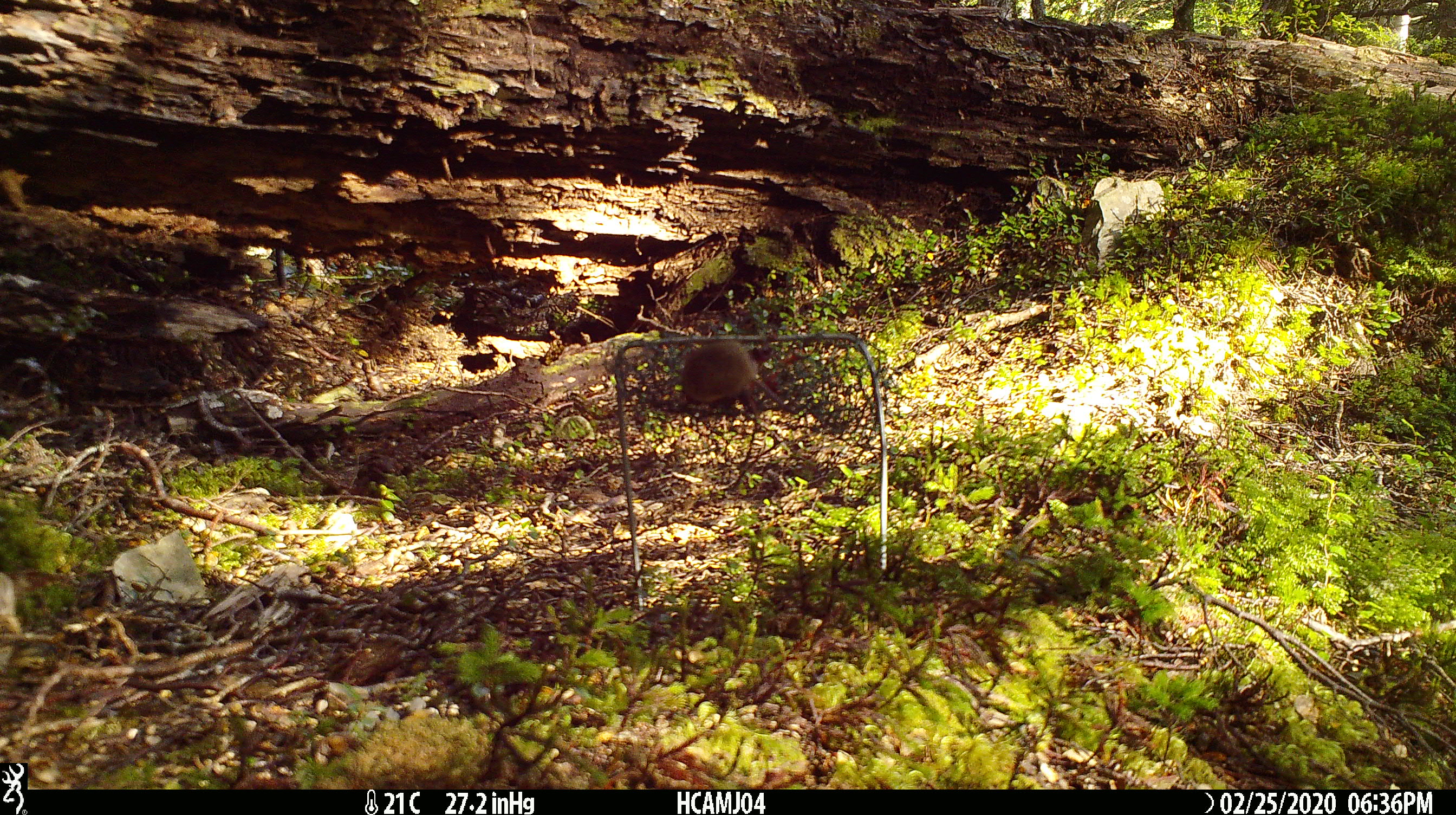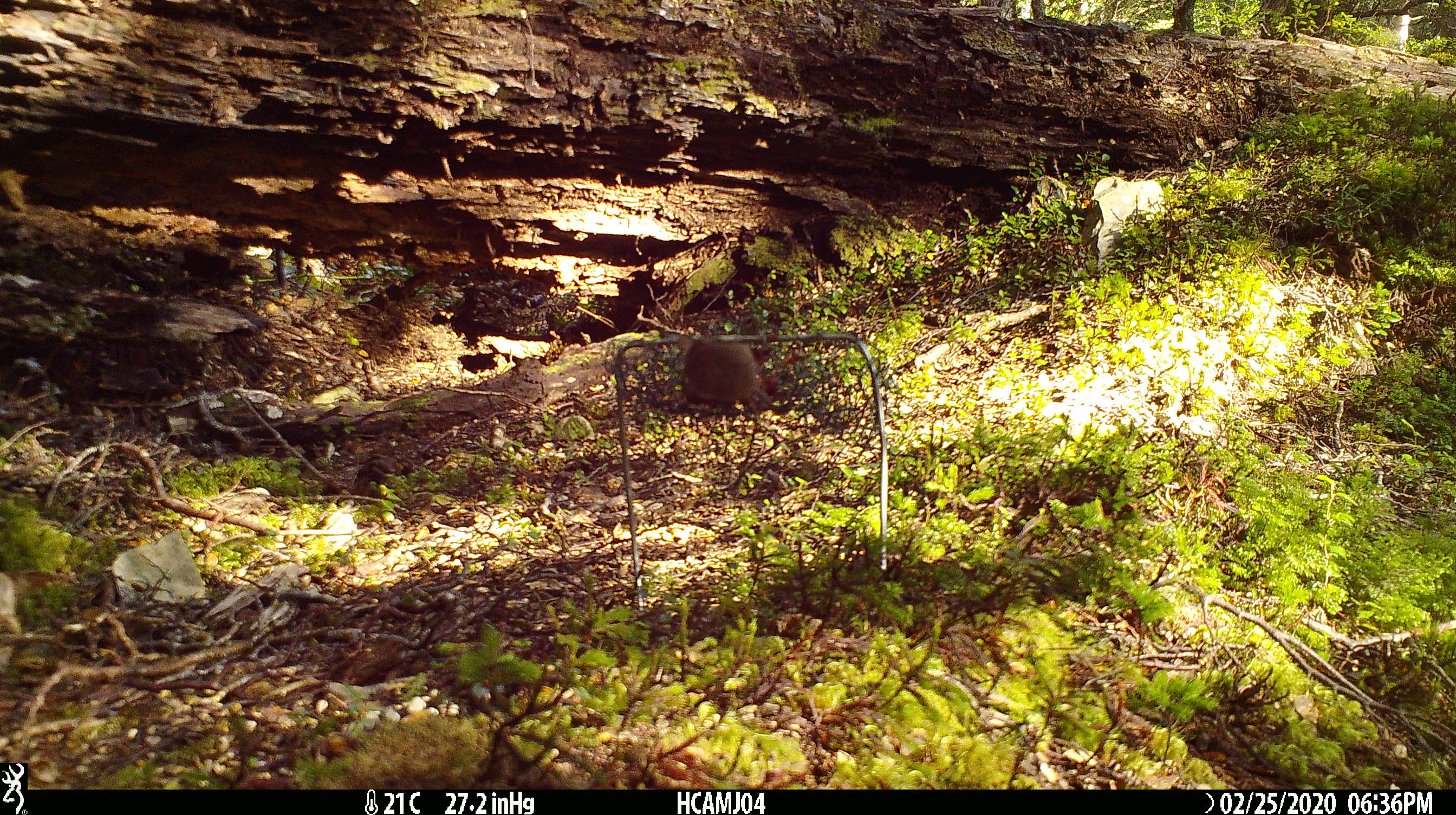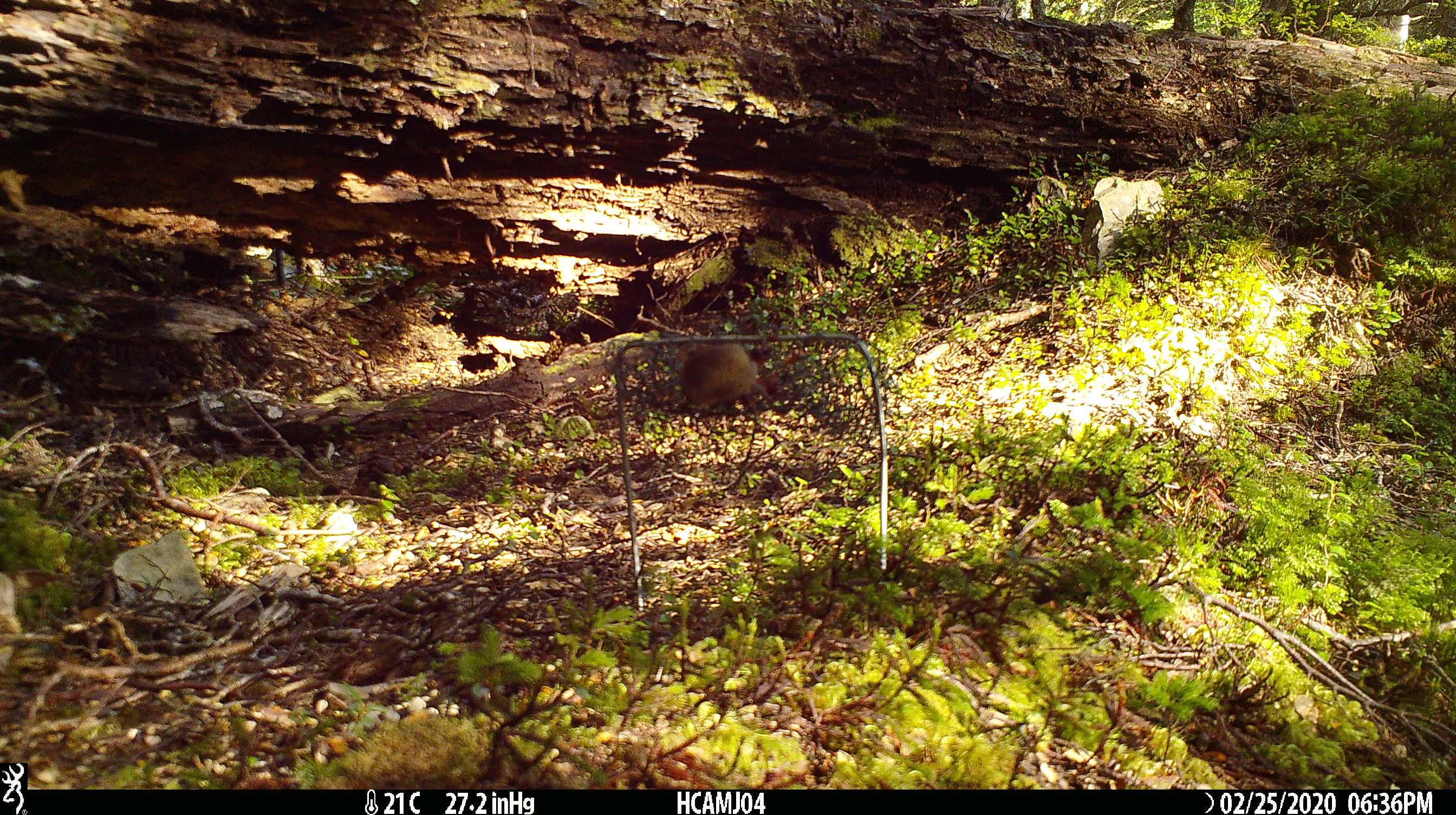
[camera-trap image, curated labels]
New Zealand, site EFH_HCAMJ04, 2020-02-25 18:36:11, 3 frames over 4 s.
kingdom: Animalia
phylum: Chordata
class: Mammalia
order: Rodentia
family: Muridae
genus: Mus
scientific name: Mus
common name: mouse